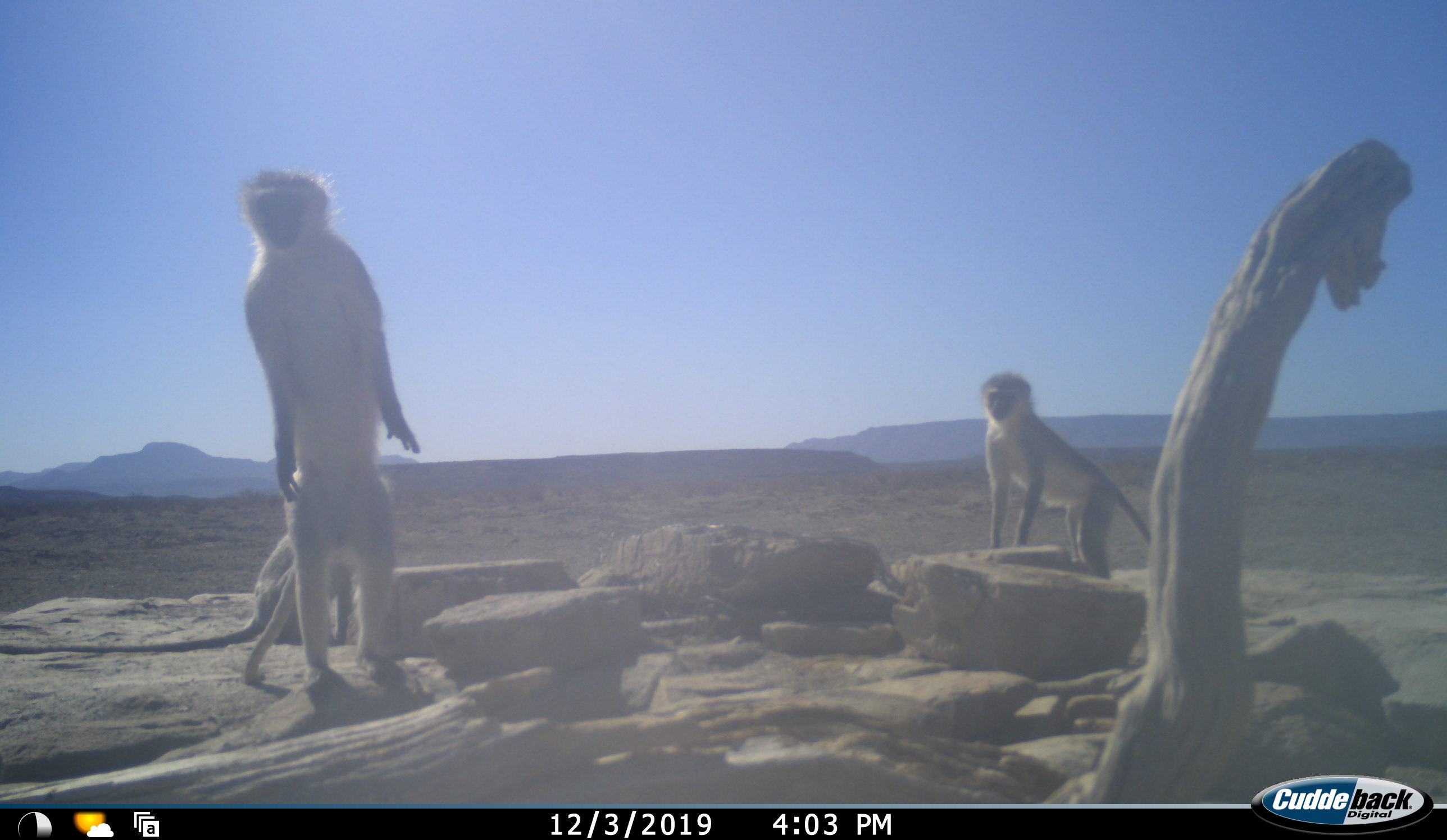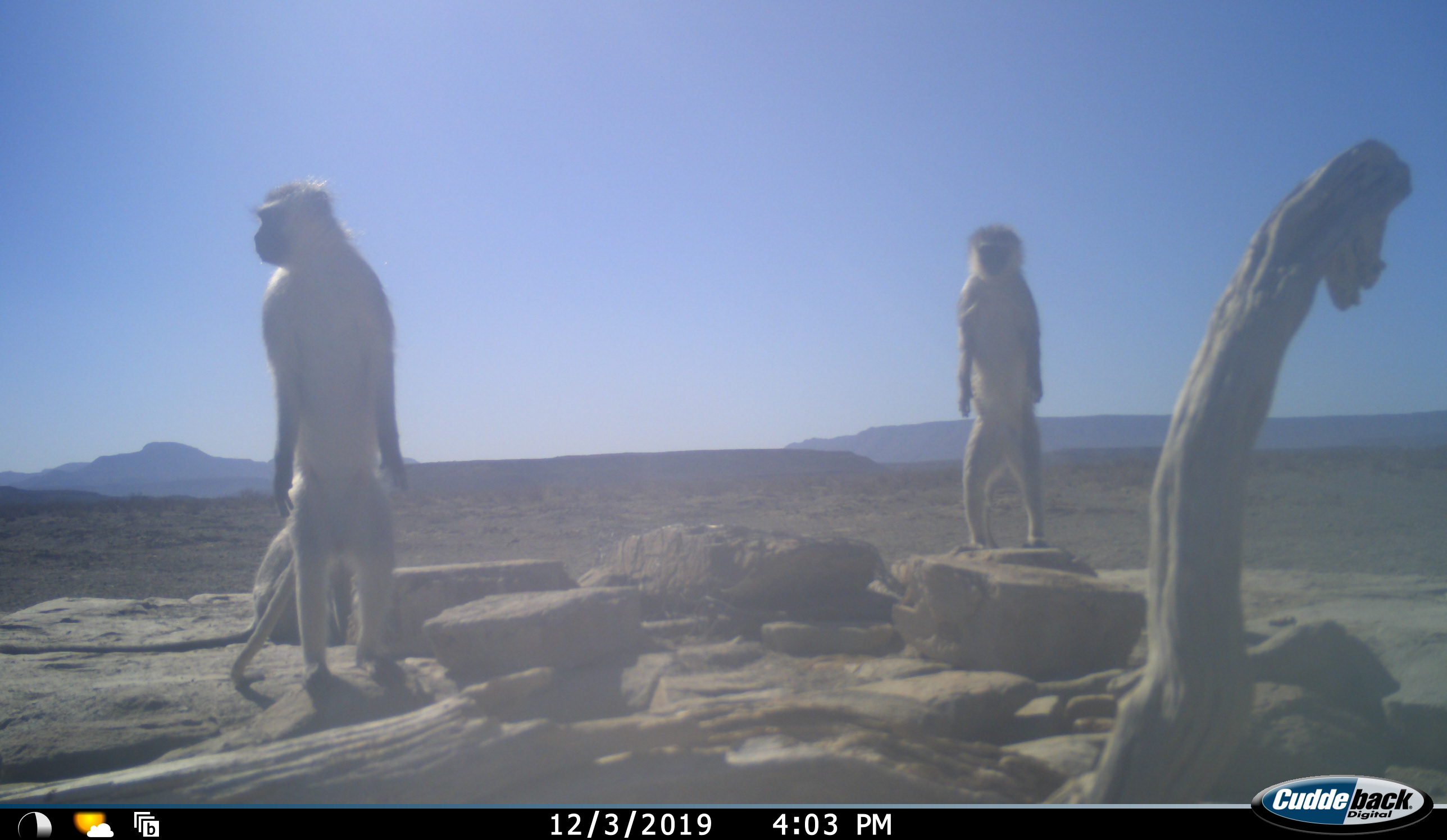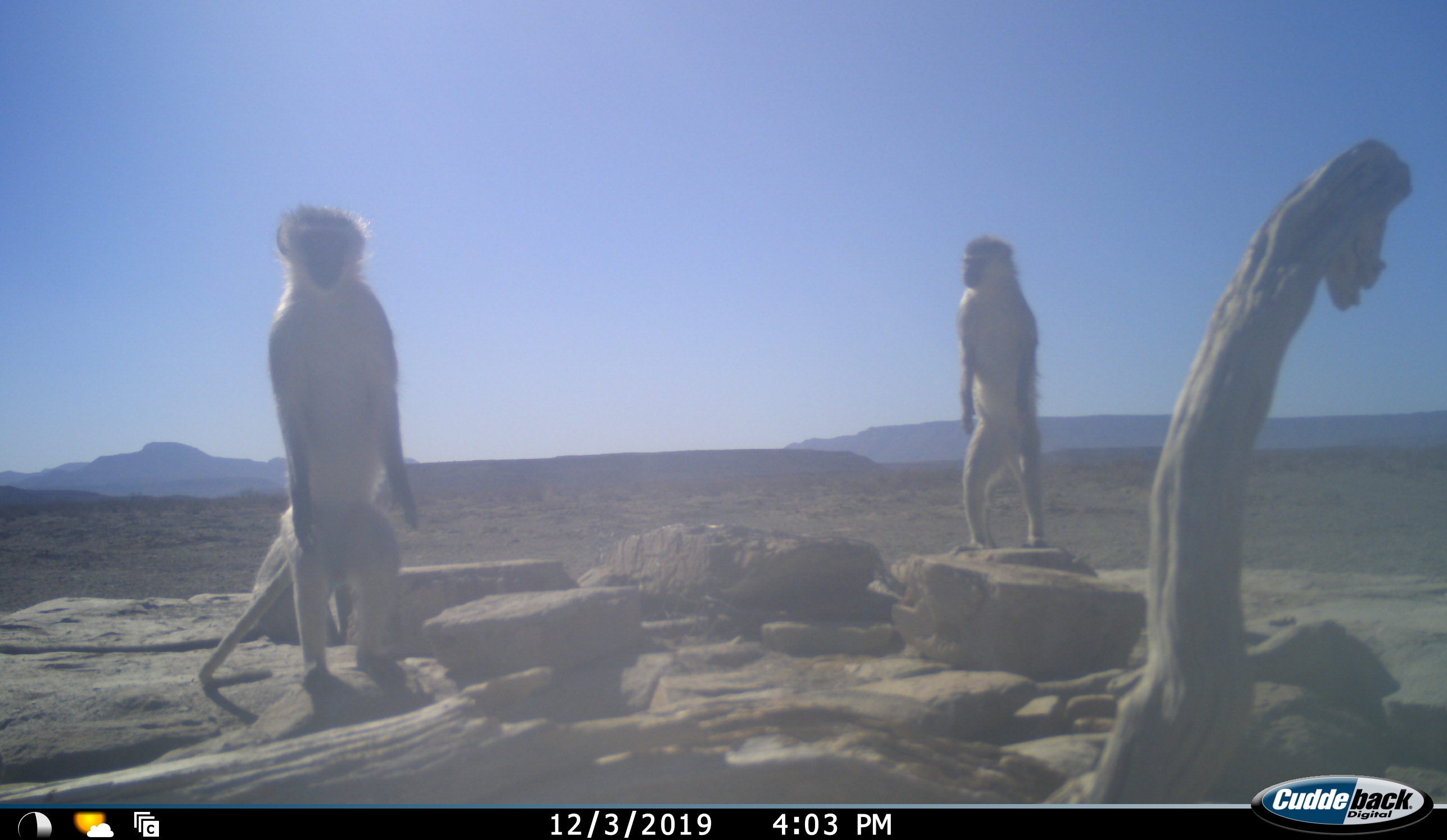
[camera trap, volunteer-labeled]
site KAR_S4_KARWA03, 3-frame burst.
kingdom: Animalia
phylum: Chordata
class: Mammalia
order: Primates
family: Cercopithecidae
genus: Chlorocebus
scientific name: Chlorocebus pygerythrus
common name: vervet monkey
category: monkeyvervet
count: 3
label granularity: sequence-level